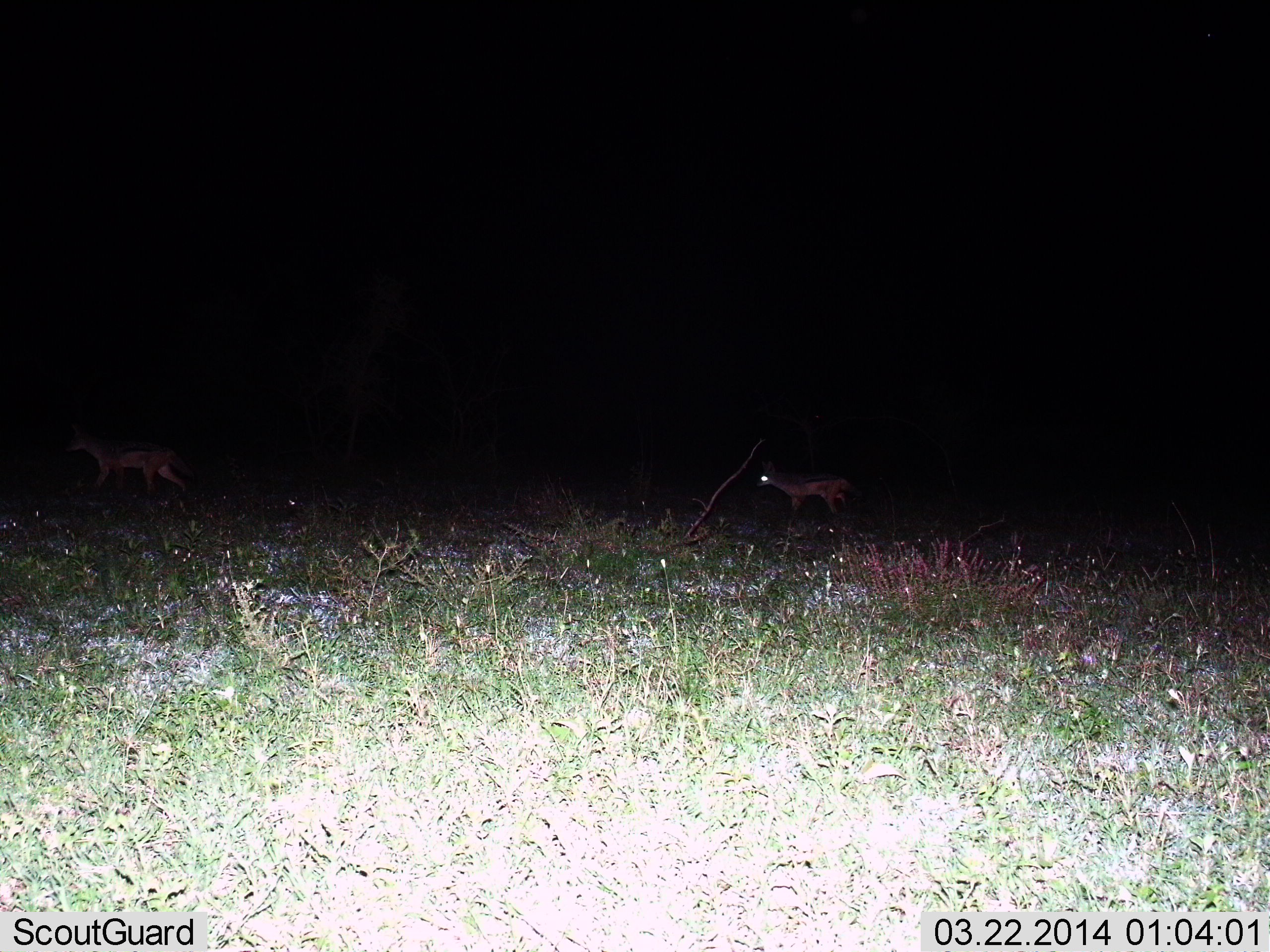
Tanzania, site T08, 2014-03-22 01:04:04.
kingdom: Animalia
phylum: Chordata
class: Mammalia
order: Carnivora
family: Canidae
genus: Lupulella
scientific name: Lupulella mesomelas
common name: black-backed jackal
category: jackal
Jackal (black-backed jackal) (Lupulella mesomelas), count 2. Behavior (volunteer vote fractions): standing 20%, resting 0%, moving 90%, interacting 0%. Young present (vote fraction): 0%. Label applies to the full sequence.